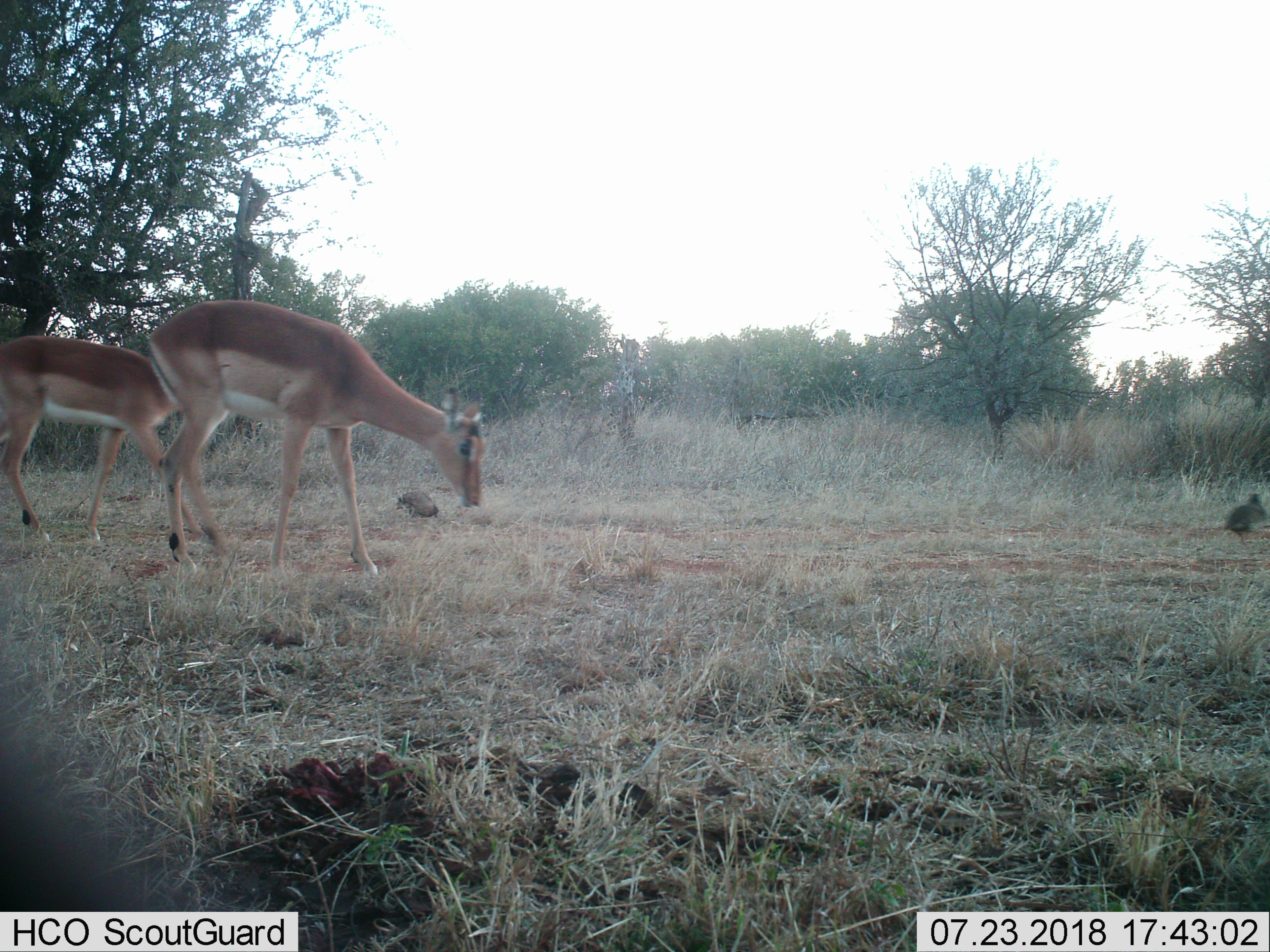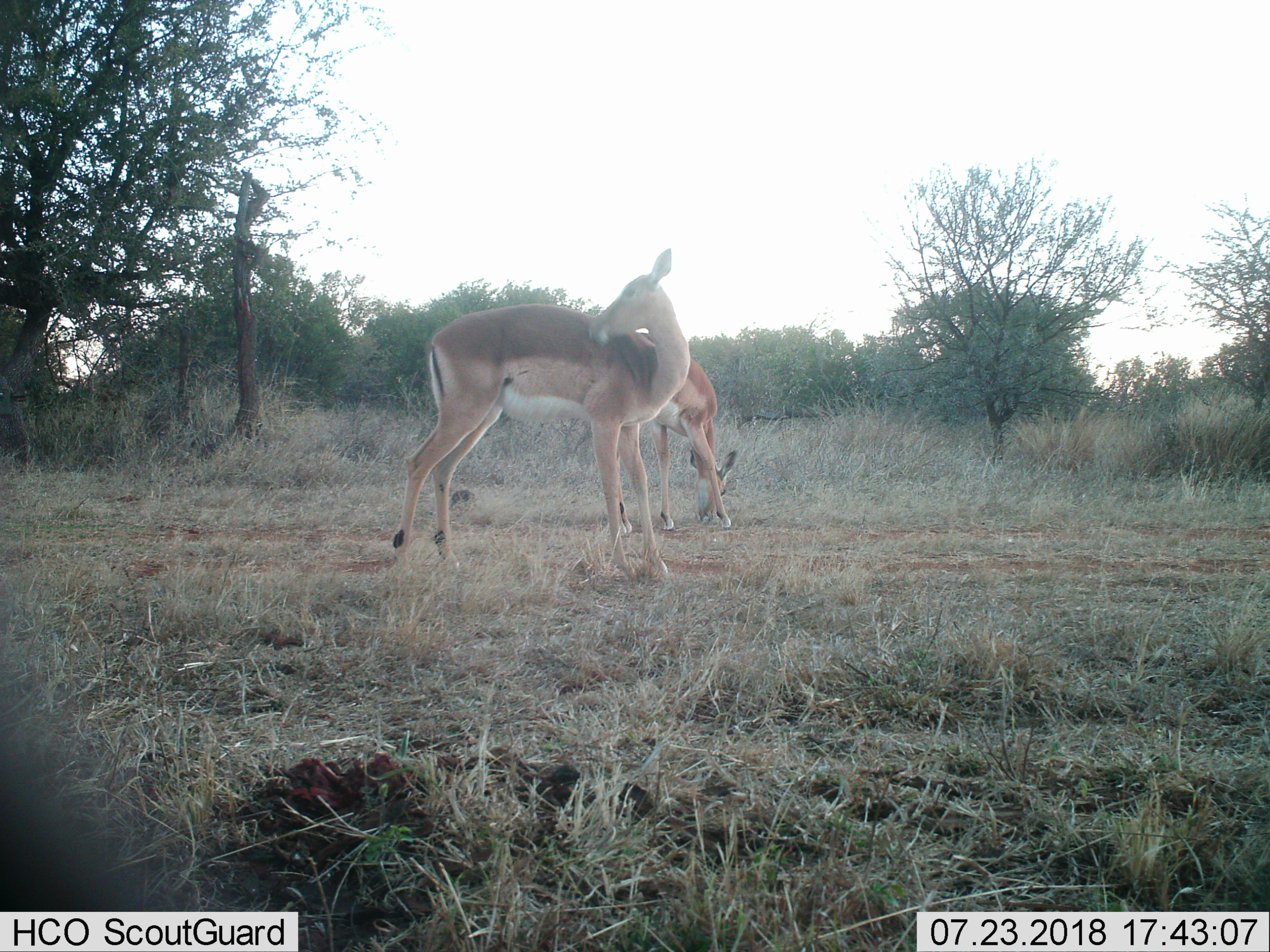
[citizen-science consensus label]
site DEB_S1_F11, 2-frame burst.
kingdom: Animalia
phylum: Chordata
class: Aves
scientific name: Aves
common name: bird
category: birdother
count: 2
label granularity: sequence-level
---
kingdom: Animalia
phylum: Chordata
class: Mammalia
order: Artiodactyla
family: Bovidae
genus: Aepyceros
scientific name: Aepyceros melampus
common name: impala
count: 2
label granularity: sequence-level